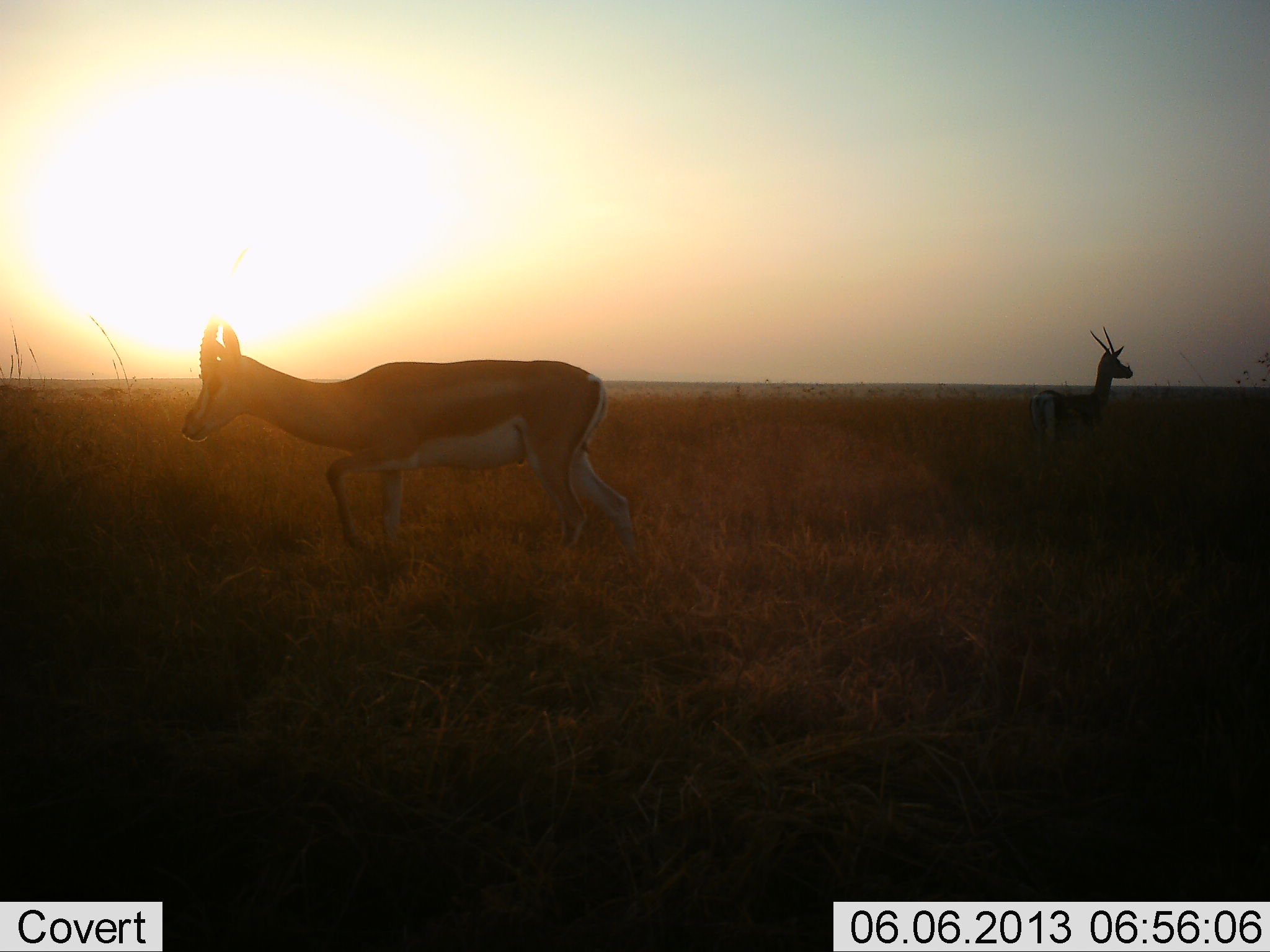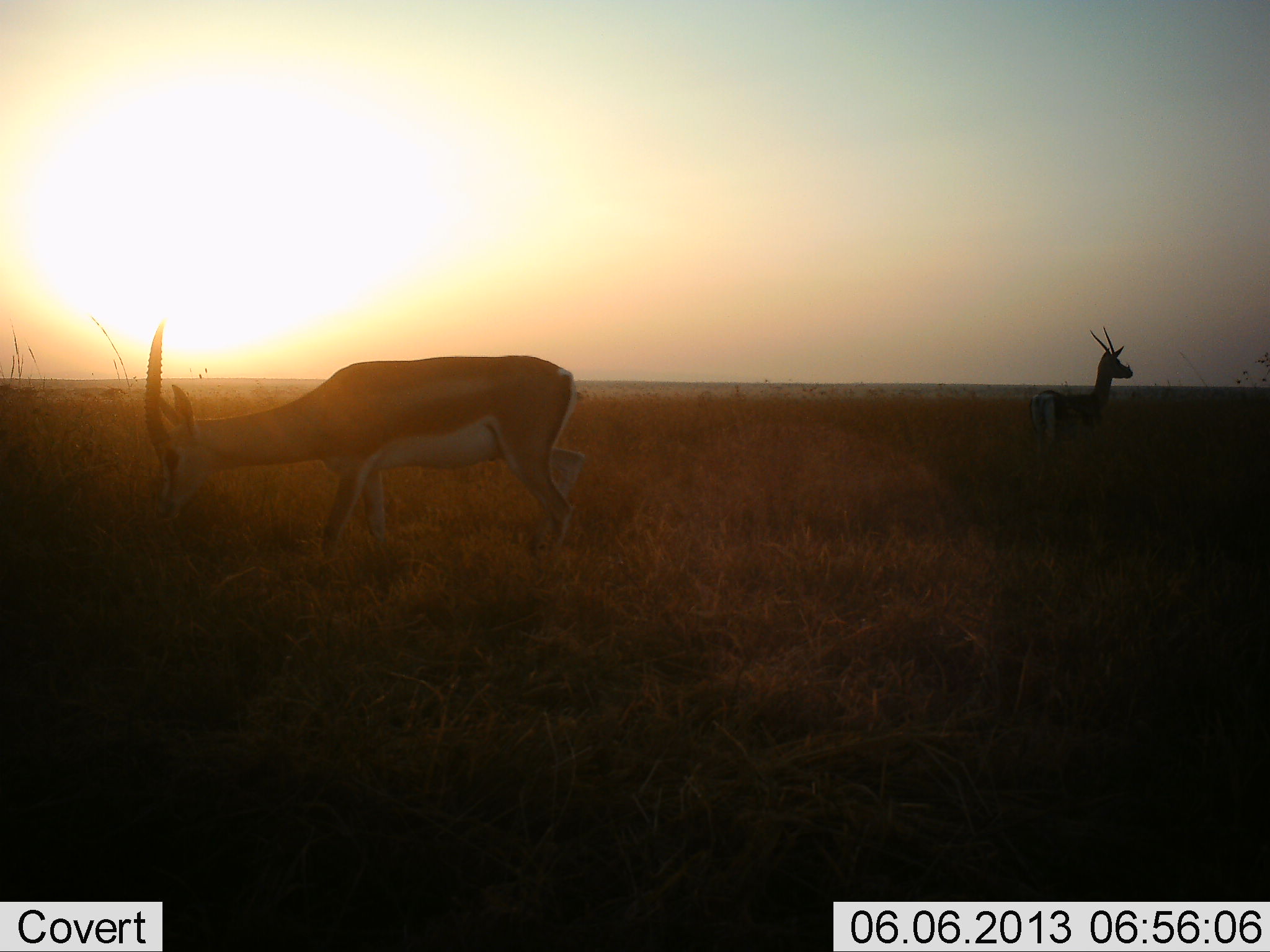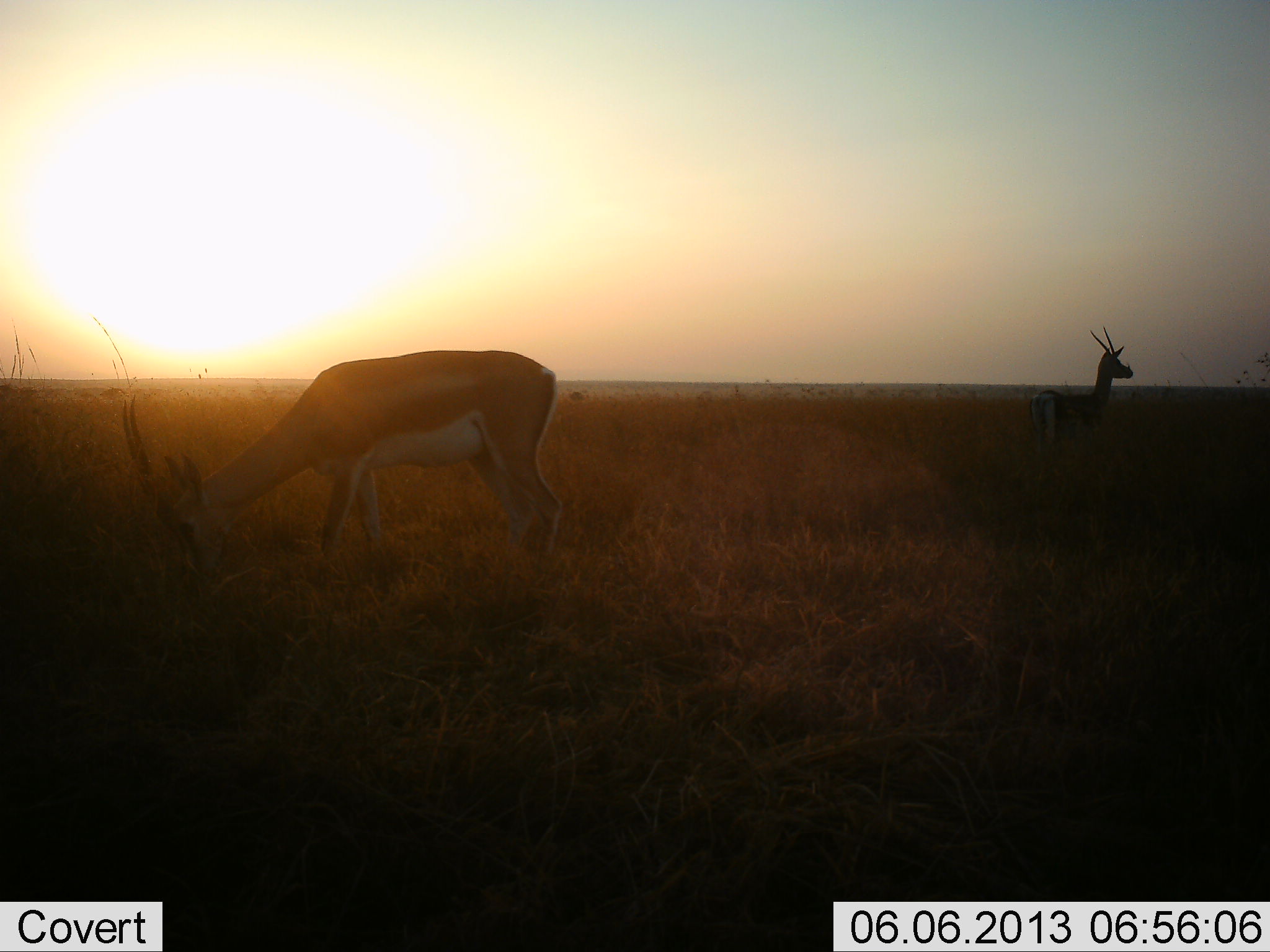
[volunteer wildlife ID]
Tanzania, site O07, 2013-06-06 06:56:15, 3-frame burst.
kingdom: Animalia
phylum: Chordata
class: Mammalia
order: Artiodactyla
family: Bovidae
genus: Nanger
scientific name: Nanger granti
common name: grant's gazelle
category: gazellegrants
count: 2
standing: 83%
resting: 0%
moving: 11%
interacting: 0%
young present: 0%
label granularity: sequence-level